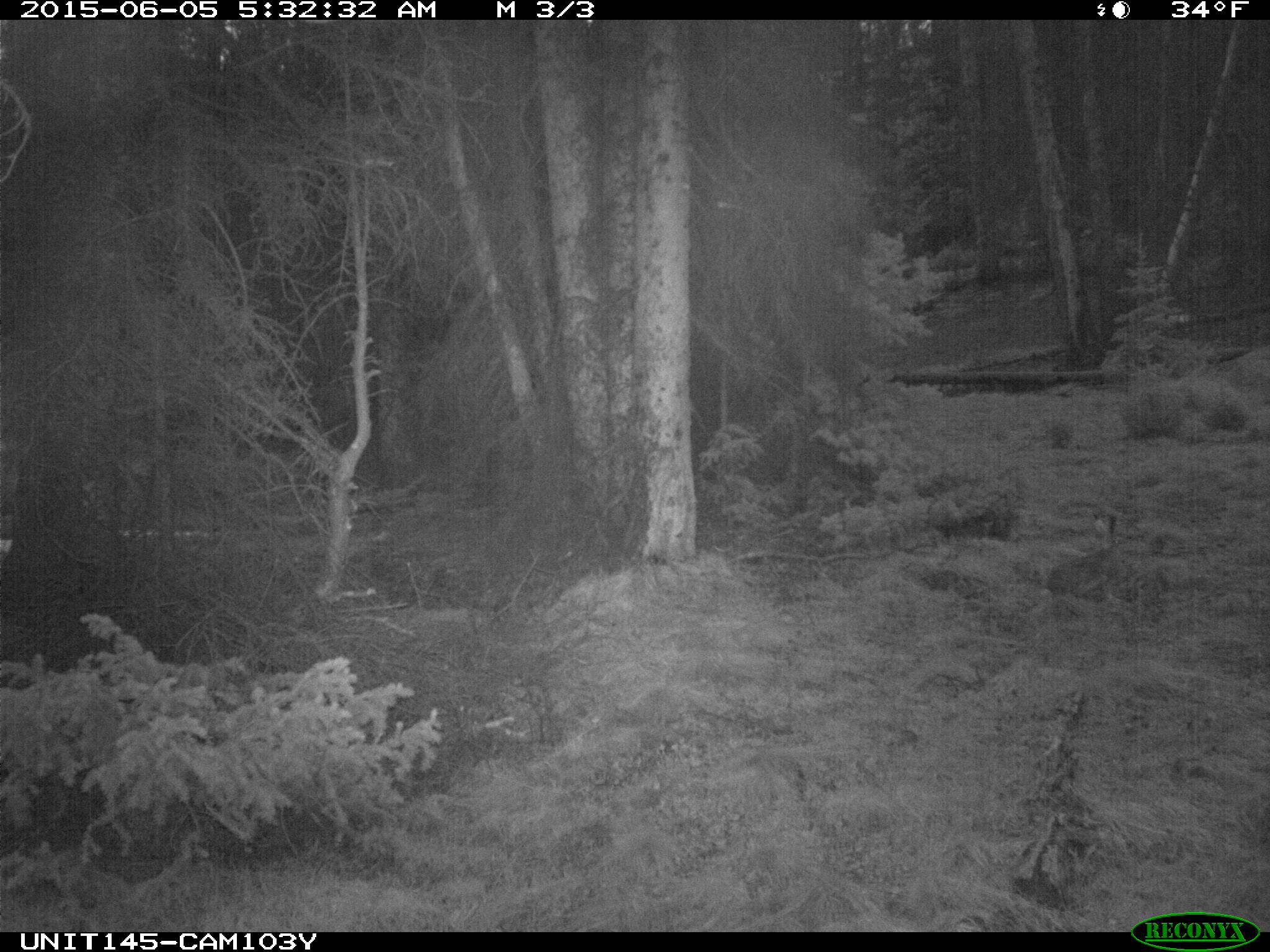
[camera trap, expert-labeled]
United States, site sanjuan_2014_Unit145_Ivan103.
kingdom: Animalia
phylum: Chordata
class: Mammalia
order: Lagomorpha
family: Leporidae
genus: Lepus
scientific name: Lepus americanus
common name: snowshoe hare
Lepus americanus (snowshoe hare).